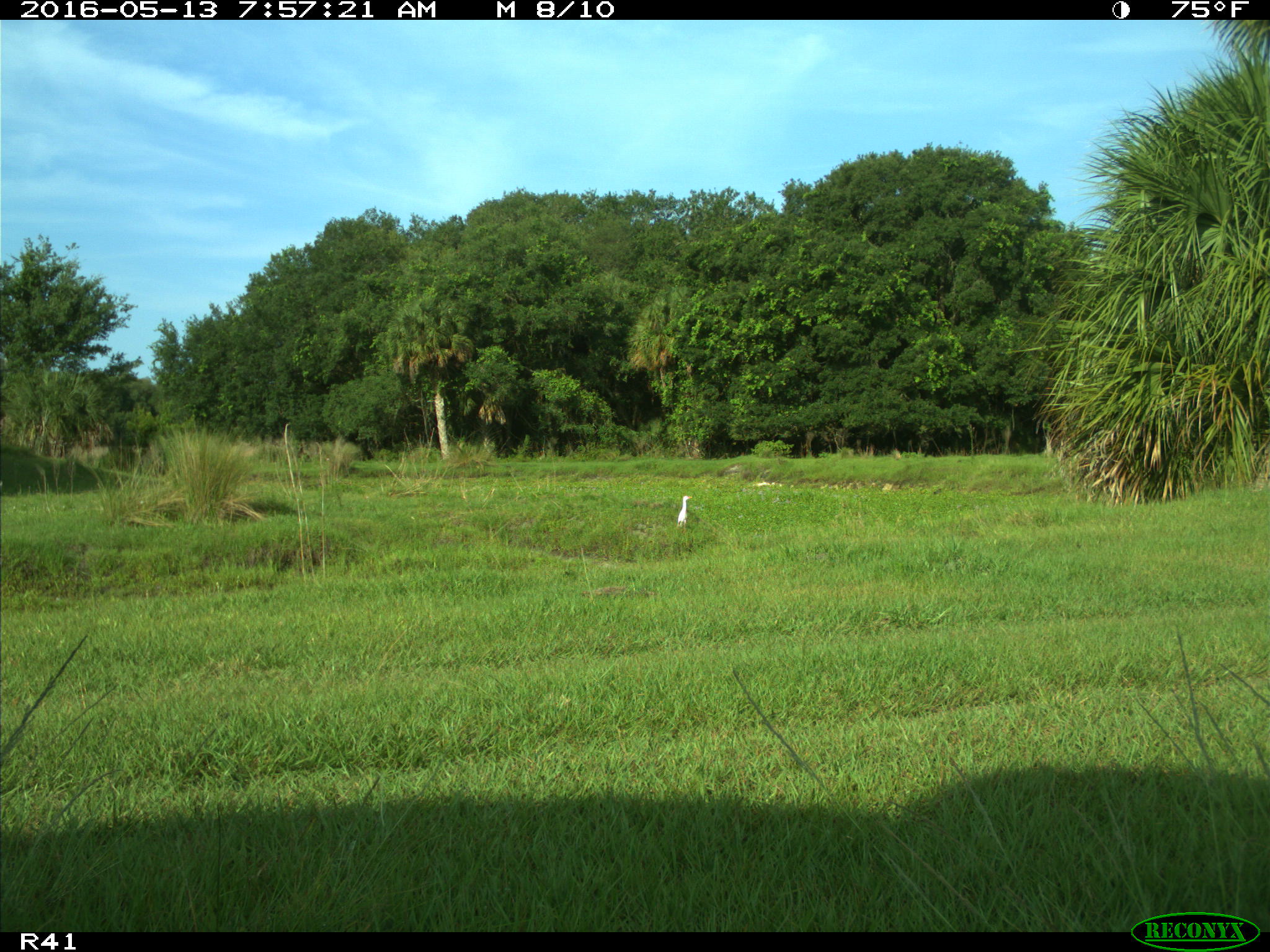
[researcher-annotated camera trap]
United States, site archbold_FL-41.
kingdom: Animalia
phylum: Chordata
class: Aves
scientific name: Aves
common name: birds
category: unidentified bird